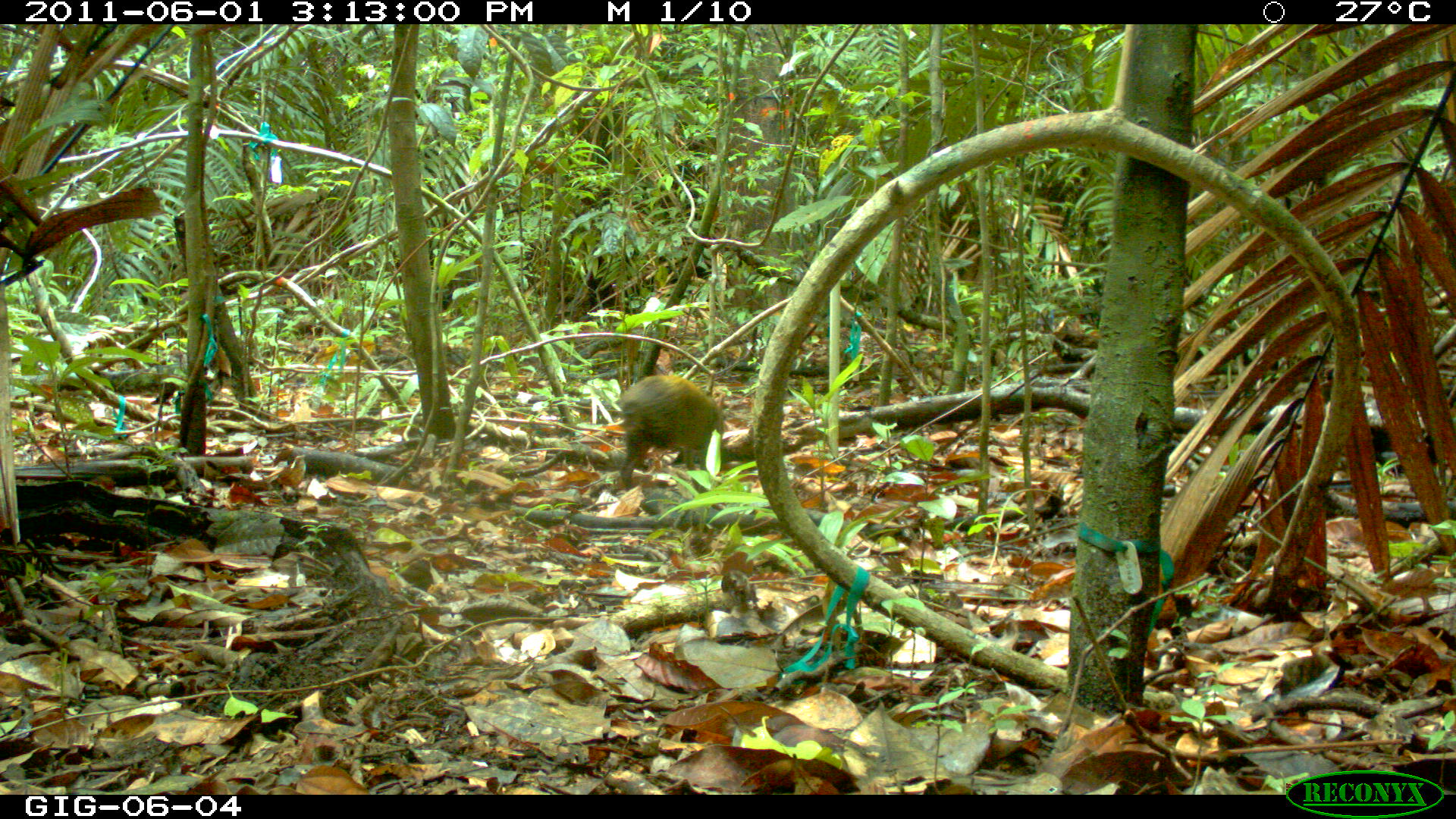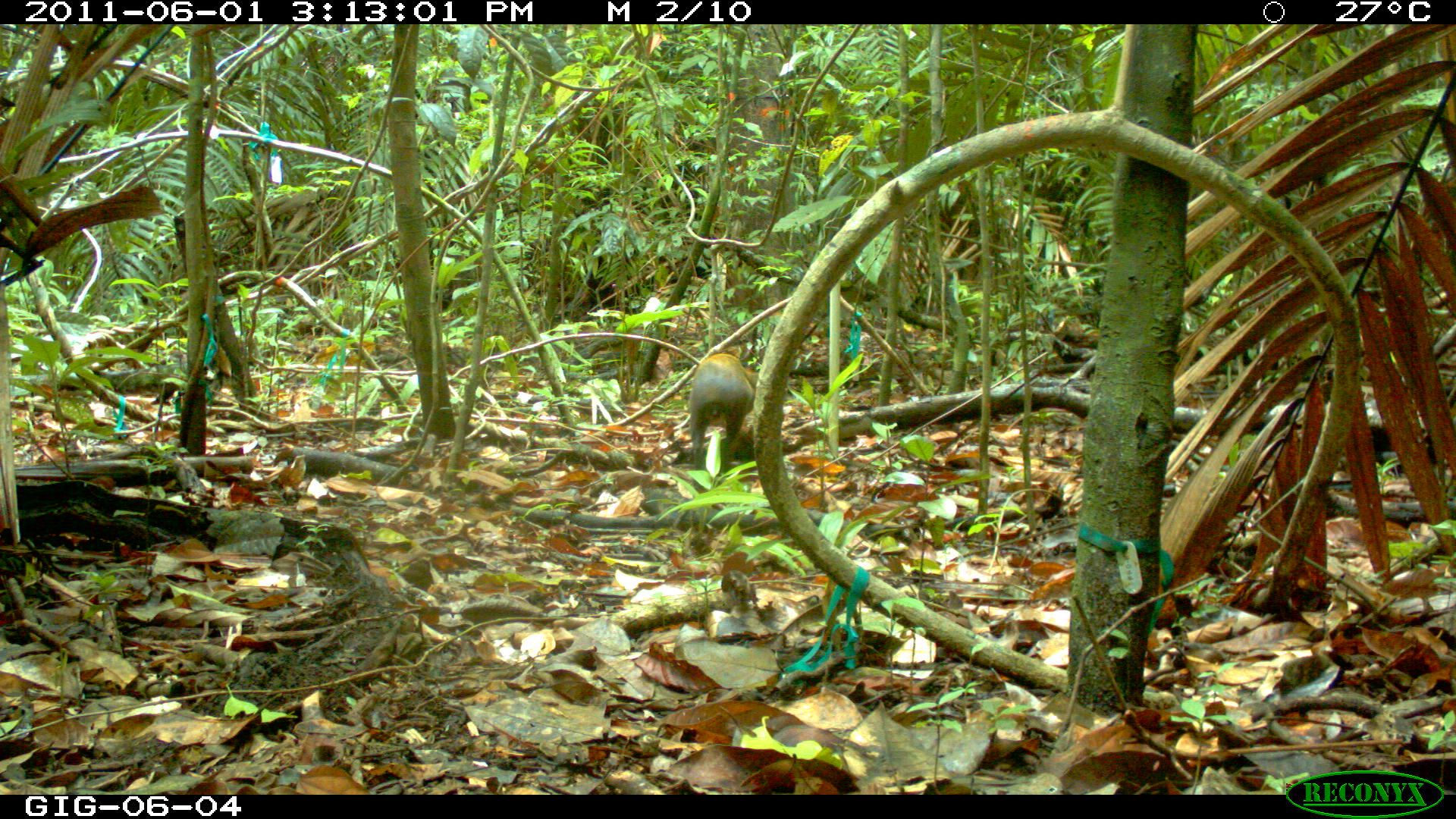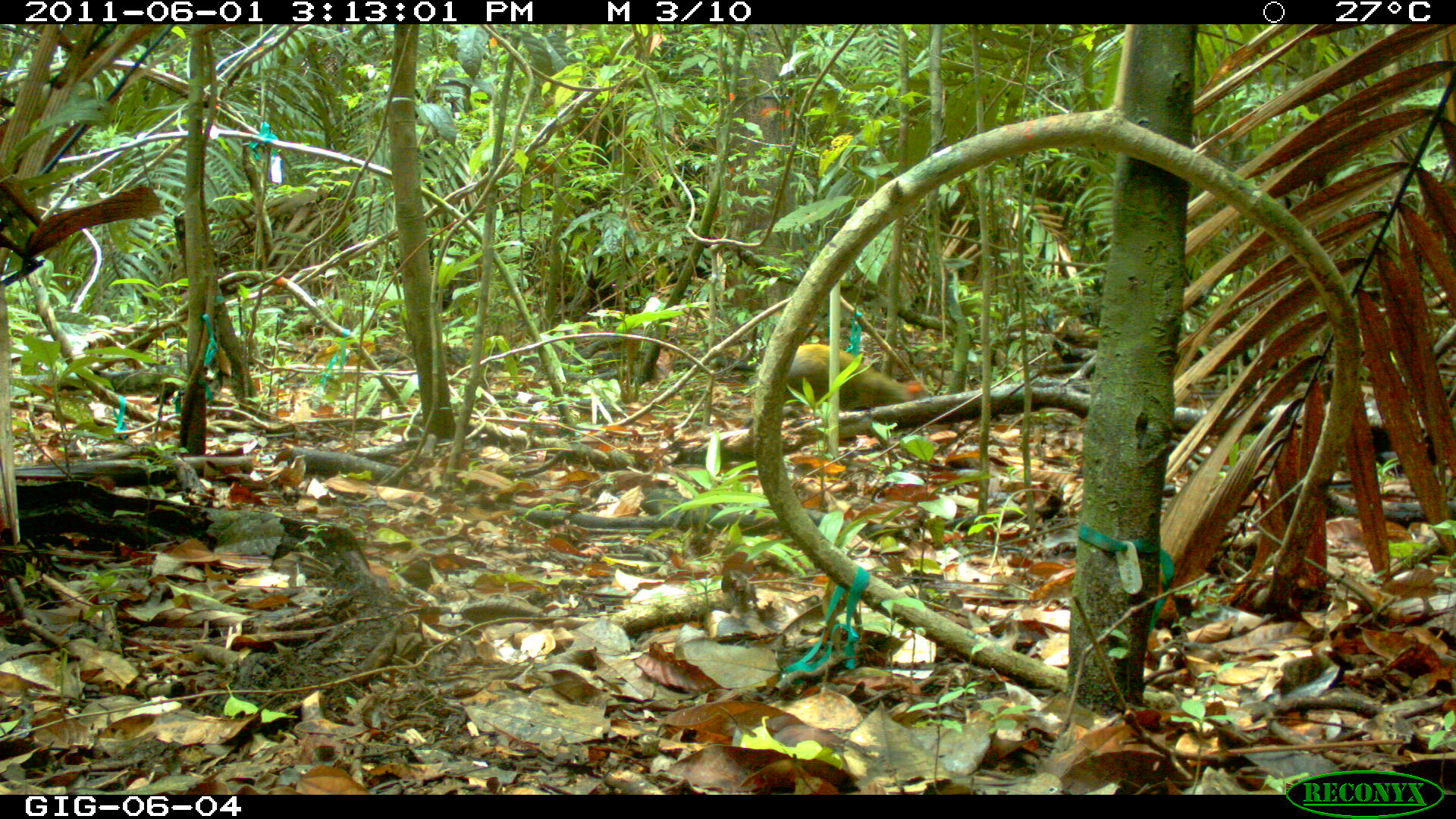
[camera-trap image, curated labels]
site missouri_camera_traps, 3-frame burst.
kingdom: Animalia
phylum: Chordata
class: Mammalia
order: Rodentia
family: Dasyproctidae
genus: Dasyprocta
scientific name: Dasyprocta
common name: agouti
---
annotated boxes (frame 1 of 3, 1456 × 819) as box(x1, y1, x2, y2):
agouti: box(612, 369, 732, 497)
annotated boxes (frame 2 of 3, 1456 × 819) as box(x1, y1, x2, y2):
agouti: box(683, 349, 759, 467)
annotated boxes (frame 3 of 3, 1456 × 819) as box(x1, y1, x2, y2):
agouti: box(780, 342, 925, 423)